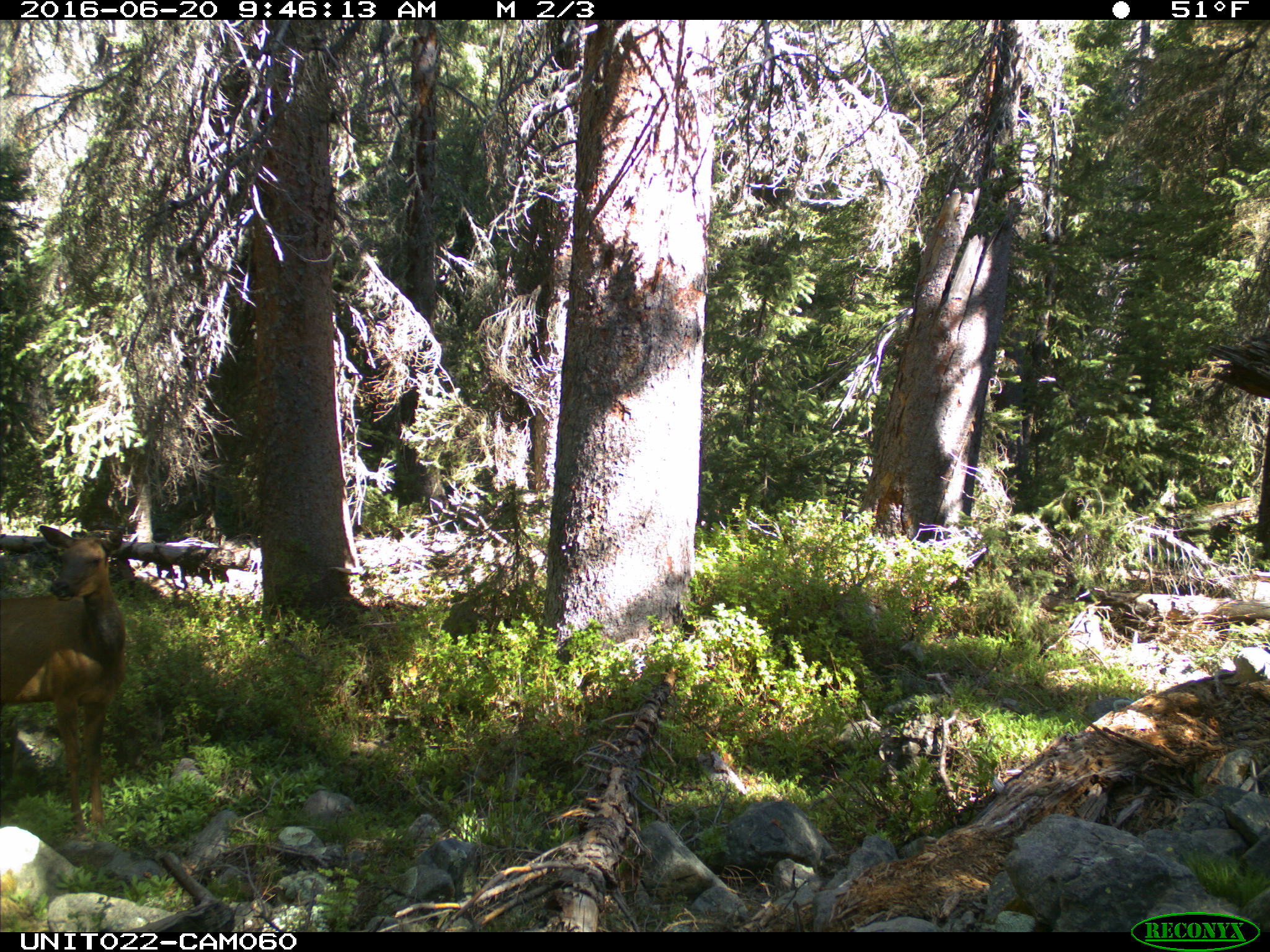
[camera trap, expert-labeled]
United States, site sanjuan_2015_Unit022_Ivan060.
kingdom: Animalia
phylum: Chordata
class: Mammalia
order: Artiodactyla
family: Cervidae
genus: Cervus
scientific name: Cervus elaphus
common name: red deer